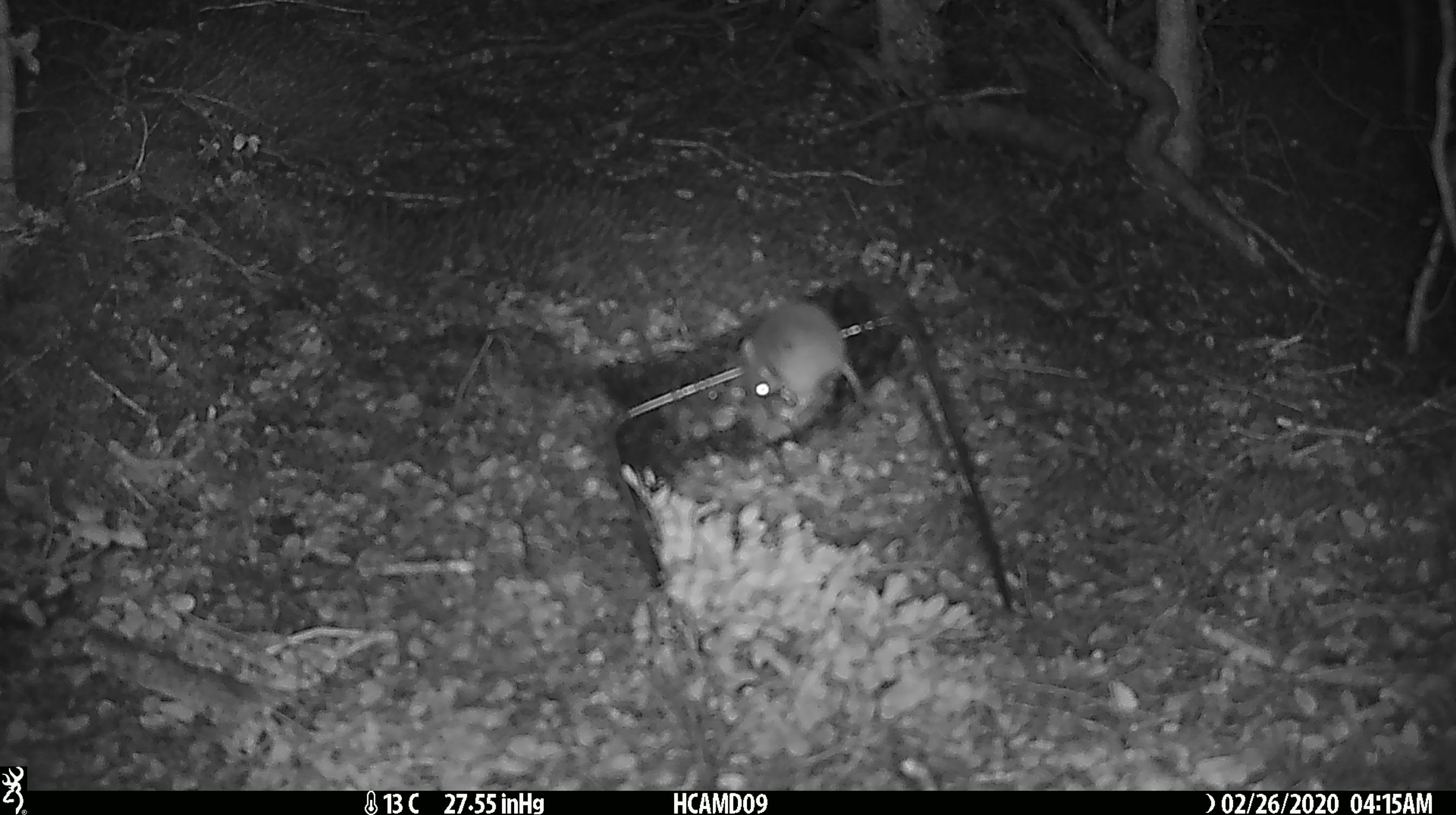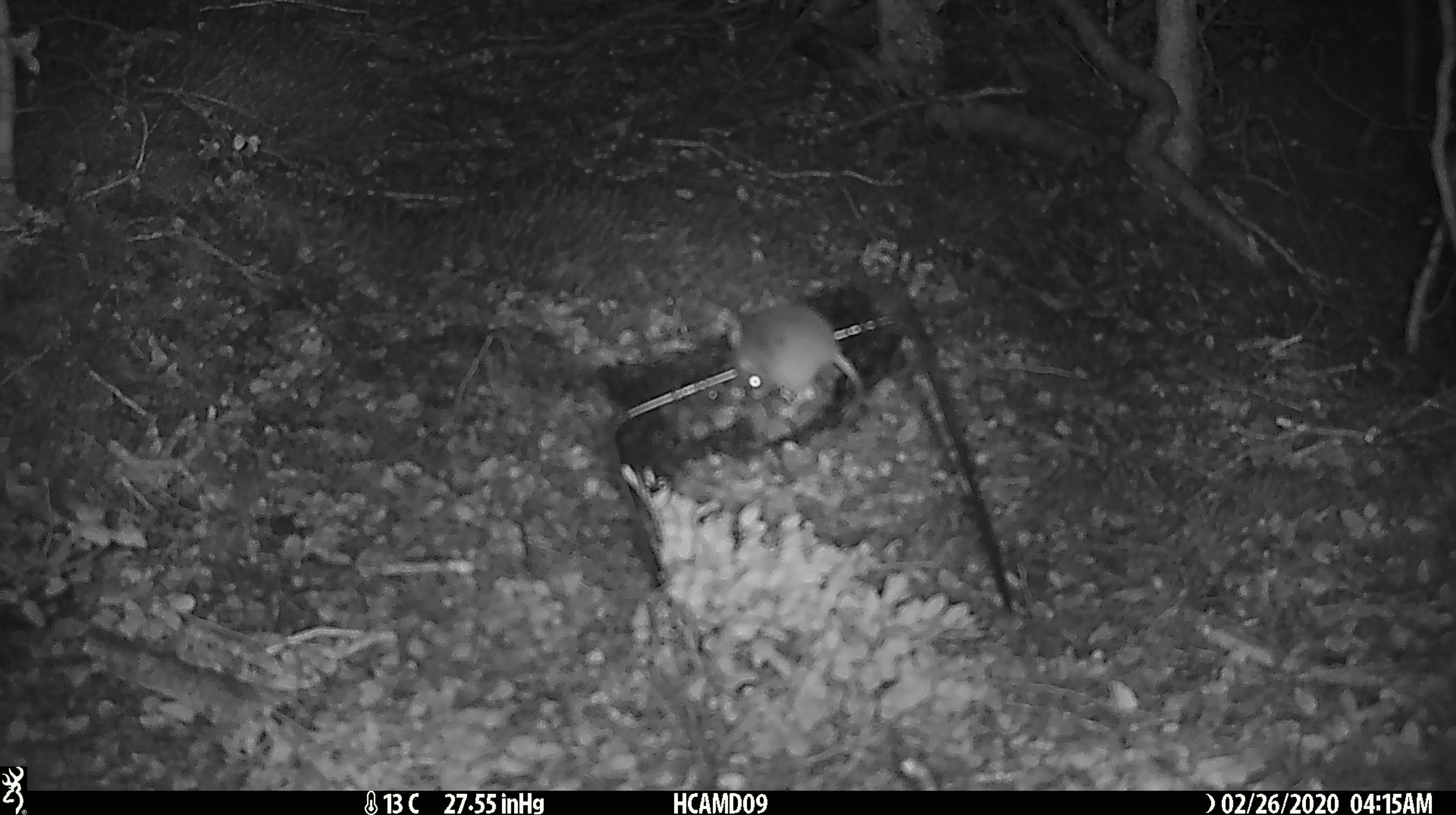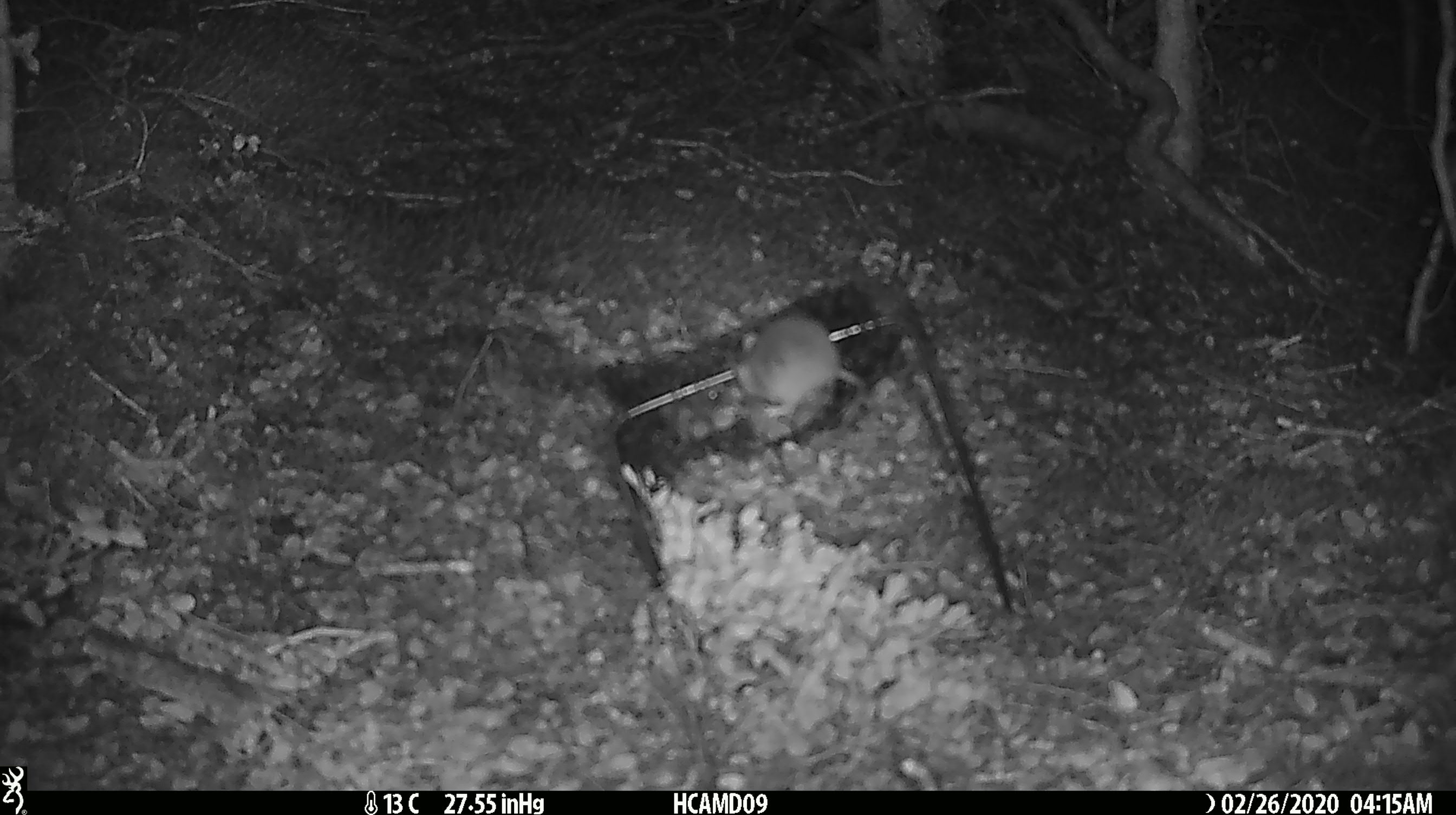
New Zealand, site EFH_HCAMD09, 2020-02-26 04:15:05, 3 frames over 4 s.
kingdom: Animalia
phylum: Chordata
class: Mammalia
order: Rodentia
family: Muridae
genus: Mus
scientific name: Mus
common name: mouse